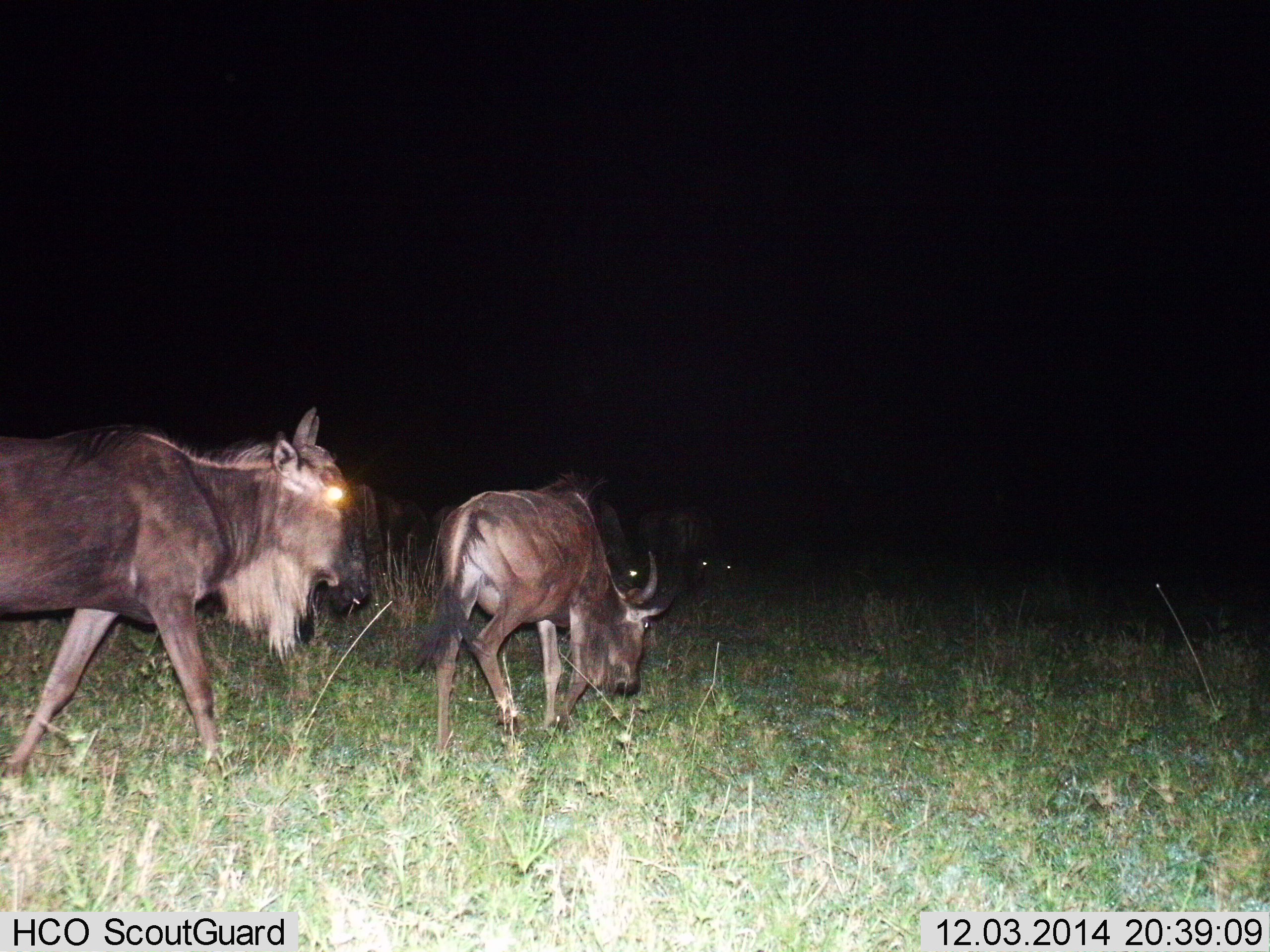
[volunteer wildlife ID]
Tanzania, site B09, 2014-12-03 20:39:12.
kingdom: Animalia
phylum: Chordata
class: Mammalia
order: Artiodactyla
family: Bovidae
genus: Connochaetes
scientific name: Connochaetes taurinus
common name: blue wildebeest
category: wildebeest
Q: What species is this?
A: Wildebeest (blue wildebeest) (Connochaetes taurinus).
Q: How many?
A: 2.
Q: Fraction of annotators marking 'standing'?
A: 40%.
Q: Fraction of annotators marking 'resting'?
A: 0%.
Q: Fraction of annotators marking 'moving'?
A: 70%.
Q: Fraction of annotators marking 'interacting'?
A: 0%.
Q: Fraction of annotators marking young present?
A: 0%.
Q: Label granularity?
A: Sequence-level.